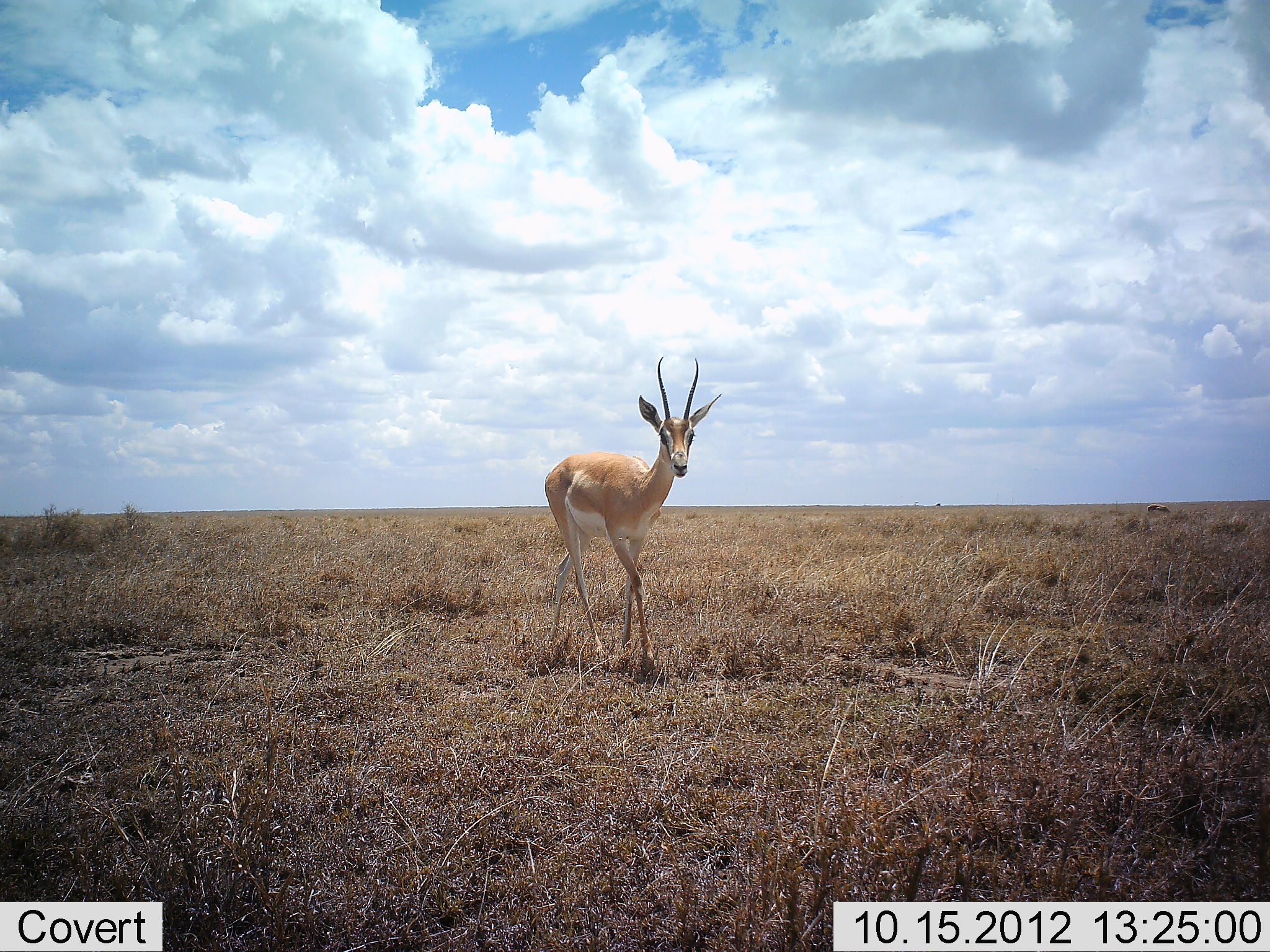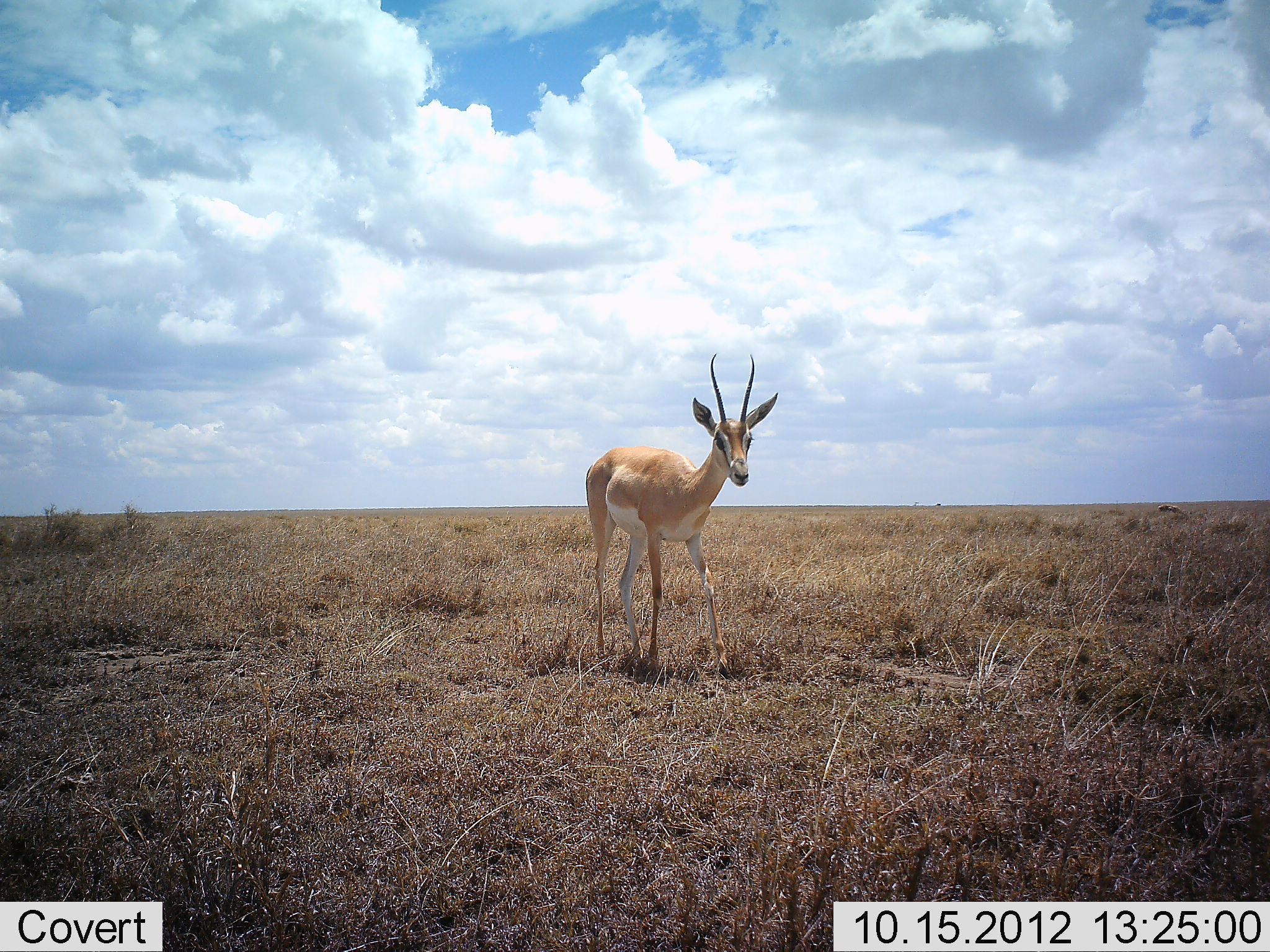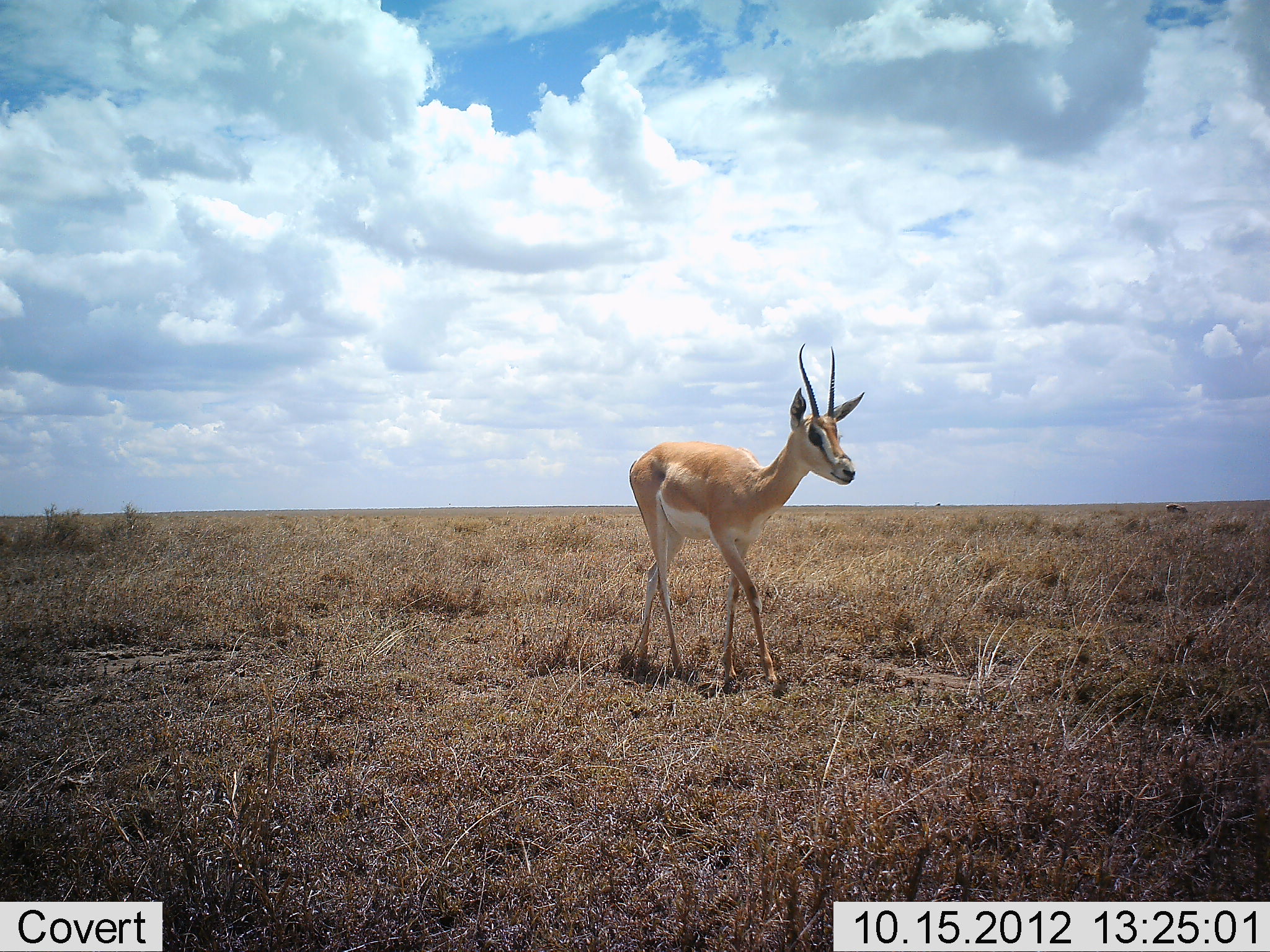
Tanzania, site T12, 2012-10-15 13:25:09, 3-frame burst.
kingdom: Animalia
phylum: Chordata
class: Mammalia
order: Artiodactyla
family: Bovidae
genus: Nanger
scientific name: Nanger granti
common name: grant's gazelle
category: gazellegrants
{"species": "gazellegrants (grant's gazelle) (Nanger granti)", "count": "1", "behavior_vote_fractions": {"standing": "17%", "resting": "0%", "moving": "83%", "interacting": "0%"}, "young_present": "0%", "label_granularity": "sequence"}